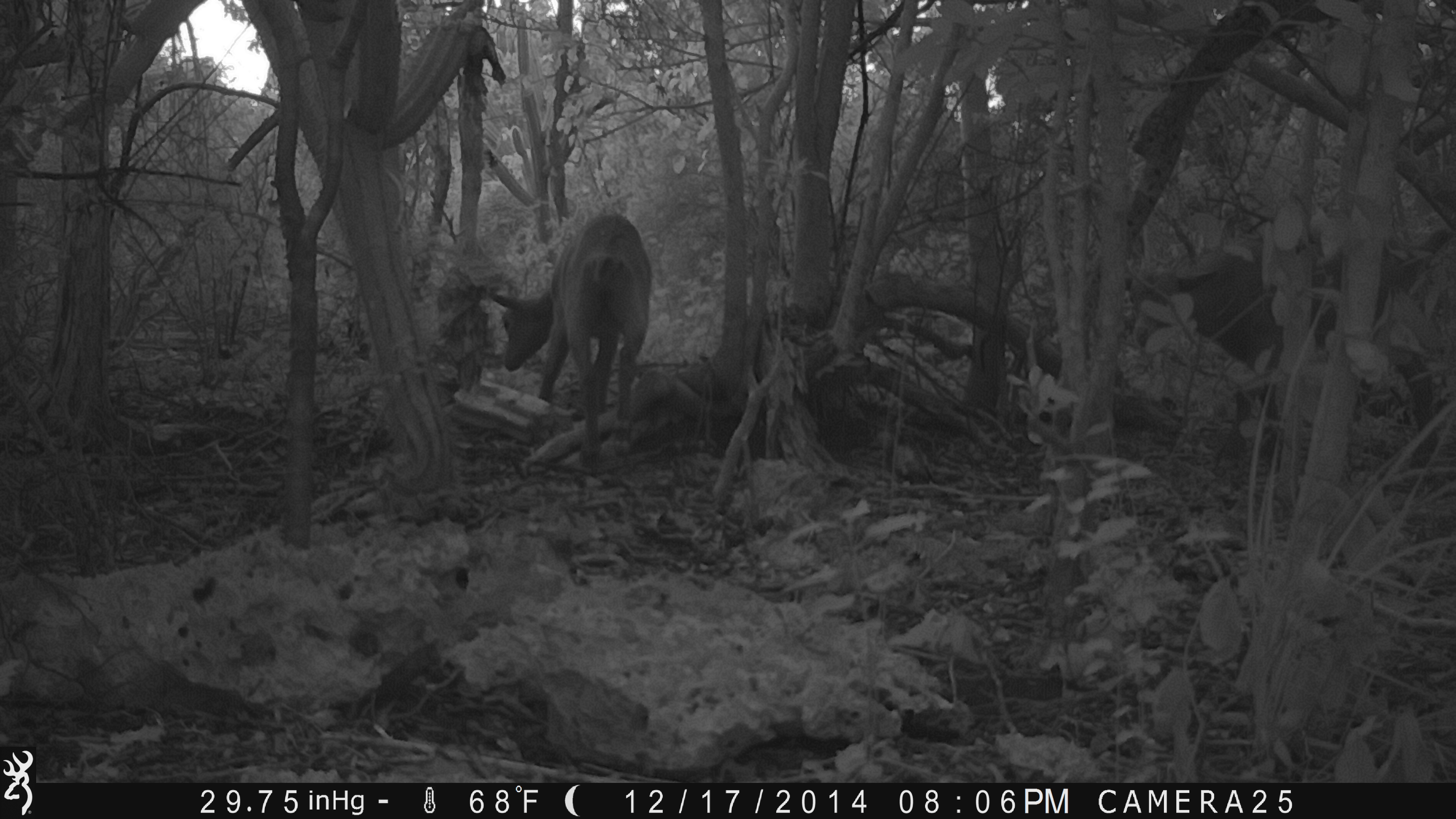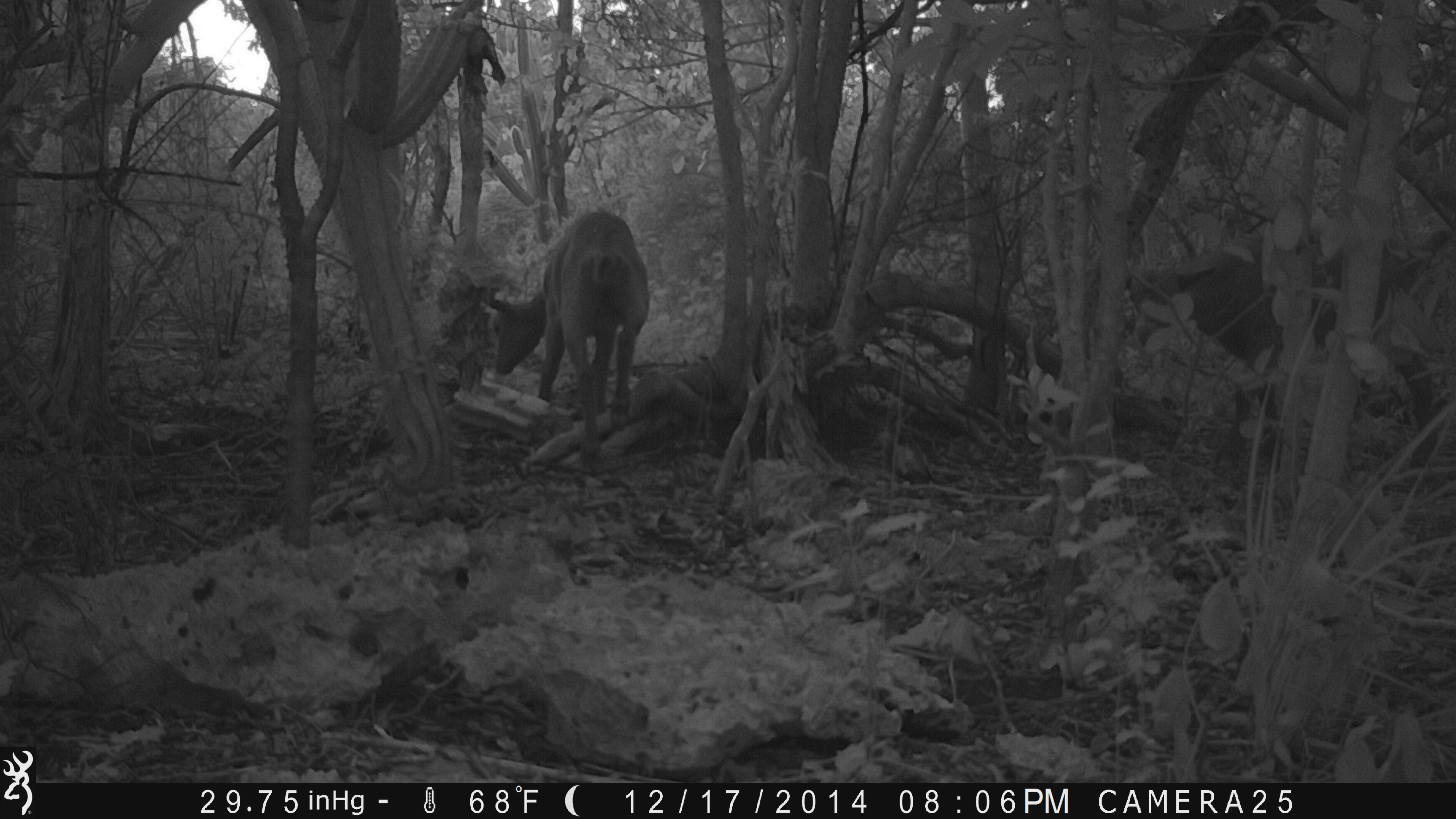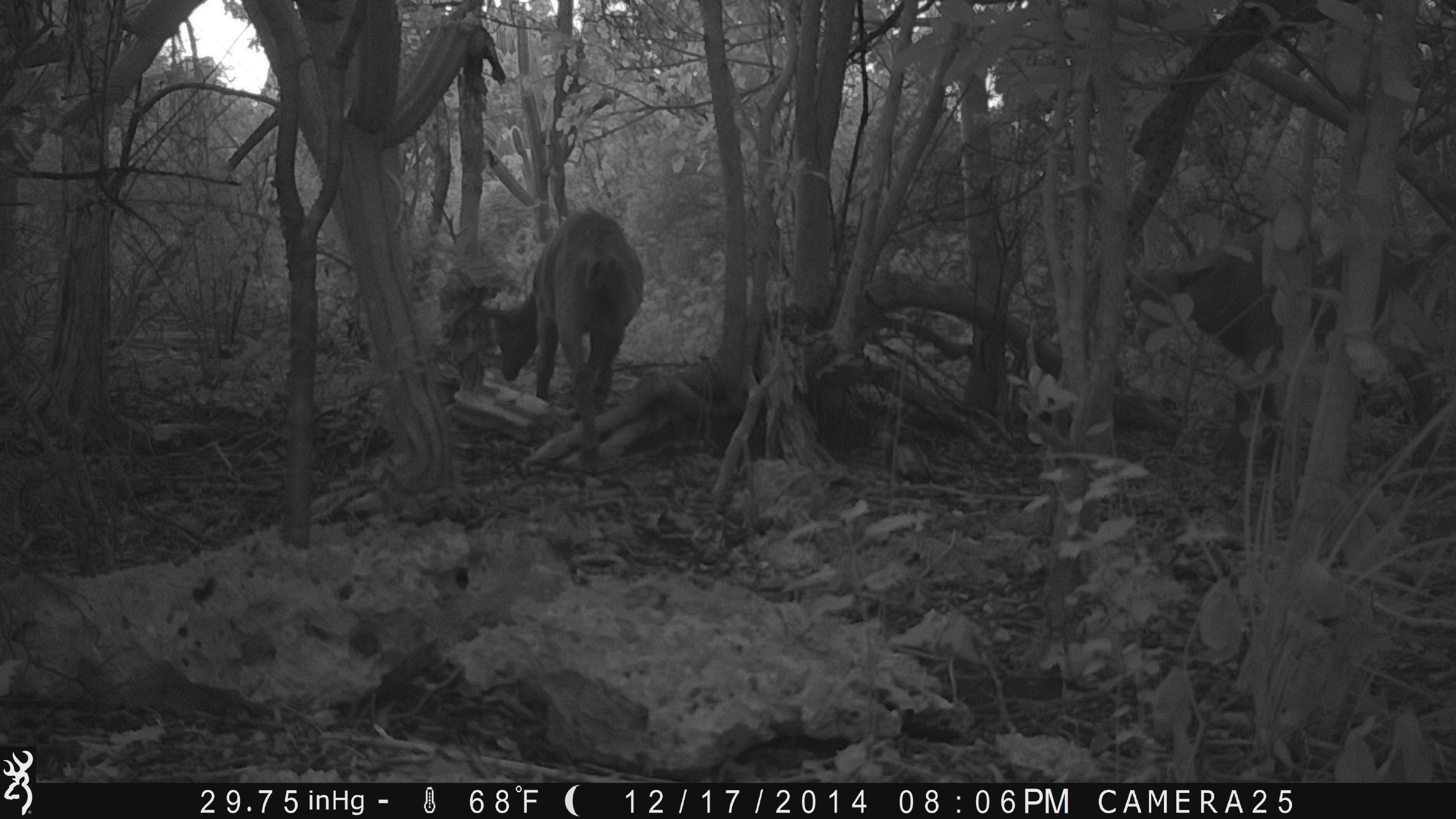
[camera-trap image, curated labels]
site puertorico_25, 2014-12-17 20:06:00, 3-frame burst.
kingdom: Animalia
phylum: Chordata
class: Mammalia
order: Artiodactyla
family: Bovidae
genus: Capra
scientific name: Capra hircus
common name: goat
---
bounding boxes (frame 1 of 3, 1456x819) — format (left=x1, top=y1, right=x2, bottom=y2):
goat: (left=1121, top=229, right=1453, bottom=474); (left=478, top=210, right=650, bottom=470)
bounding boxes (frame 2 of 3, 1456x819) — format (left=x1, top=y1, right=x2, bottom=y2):
goat: (left=468, top=208, right=644, bottom=462); (left=1159, top=241, right=1421, bottom=372)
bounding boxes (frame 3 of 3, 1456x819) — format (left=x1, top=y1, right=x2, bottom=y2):
goat: (left=479, top=208, right=648, bottom=420); (left=1158, top=232, right=1358, bottom=390)